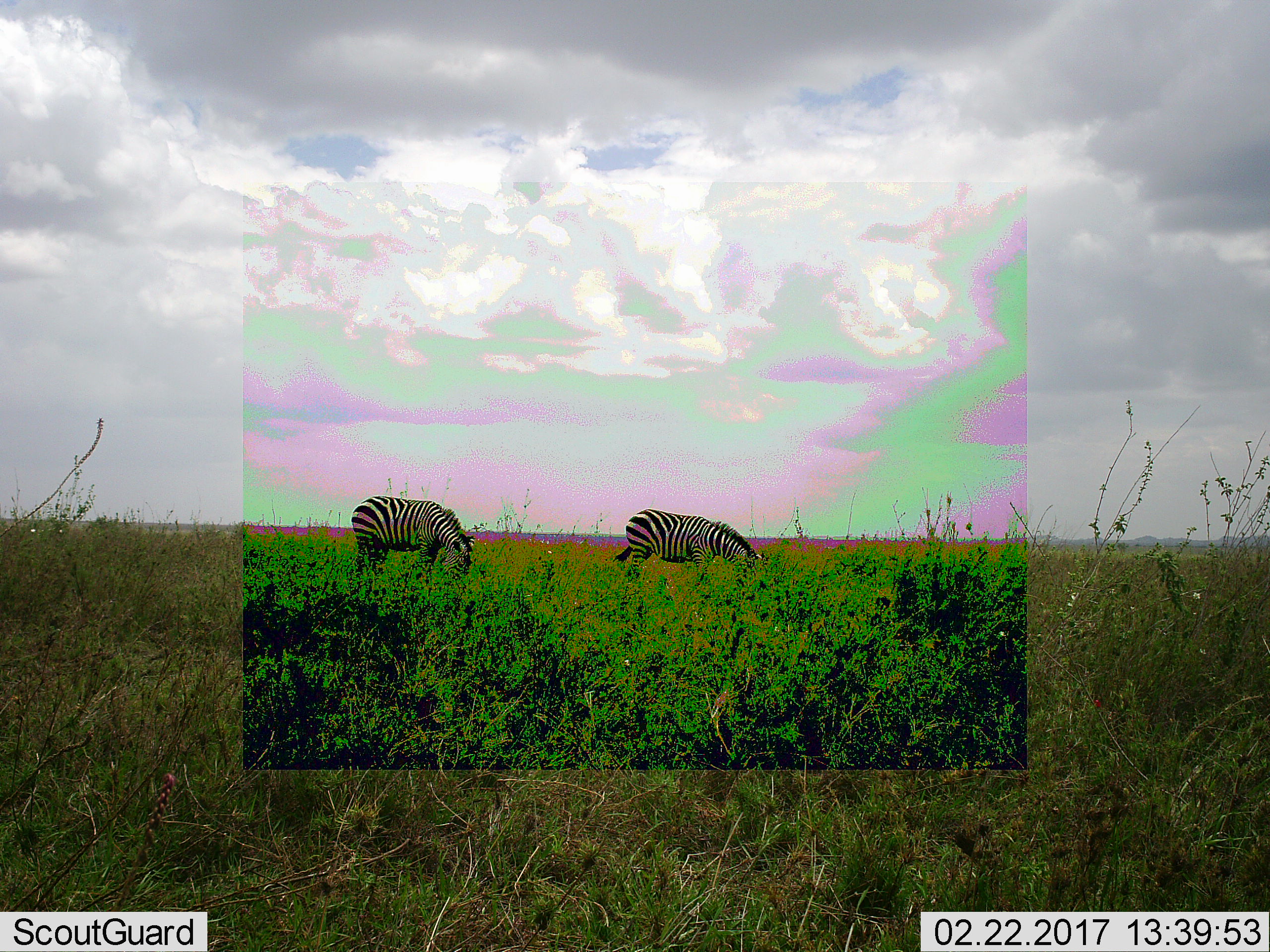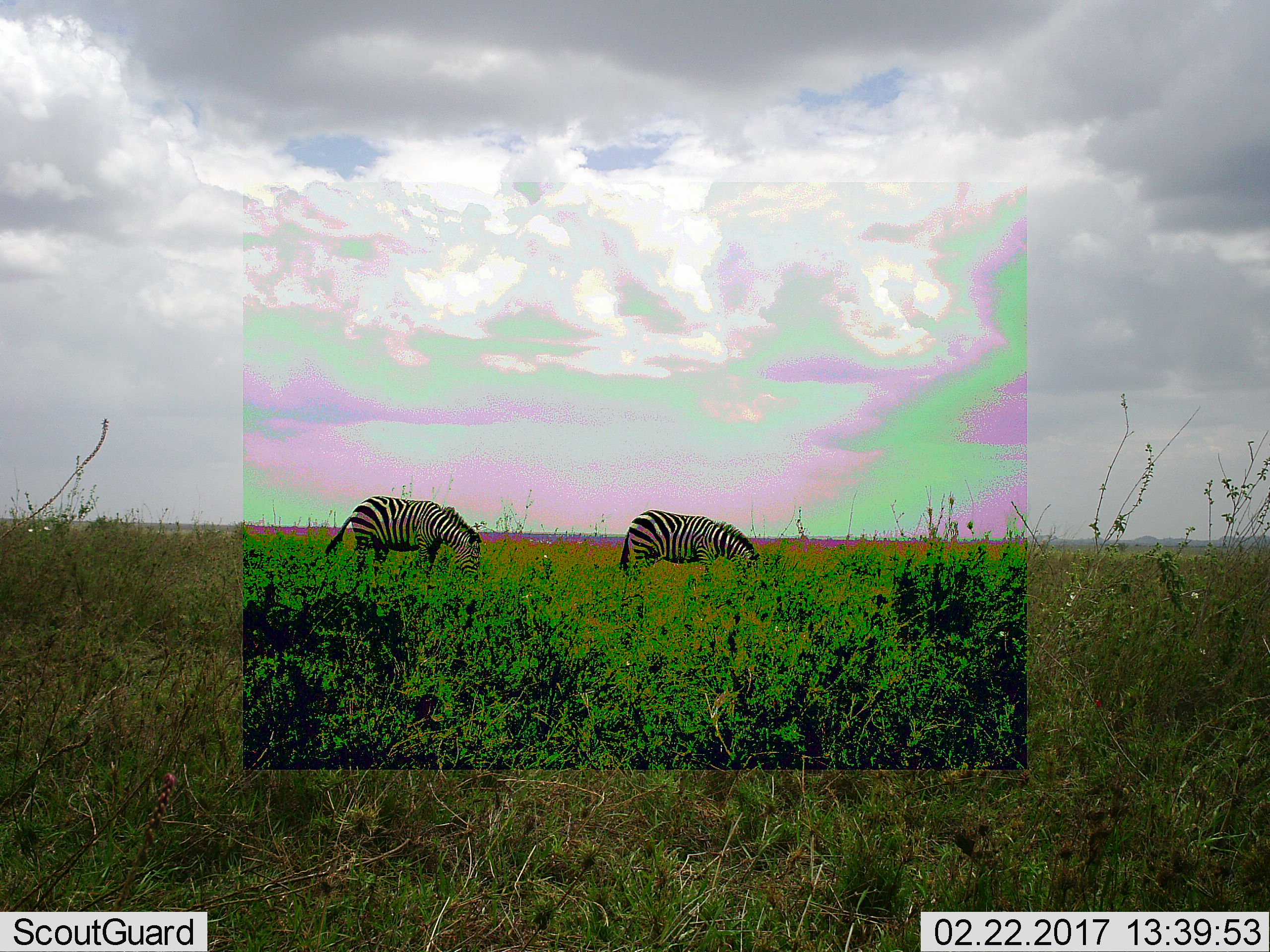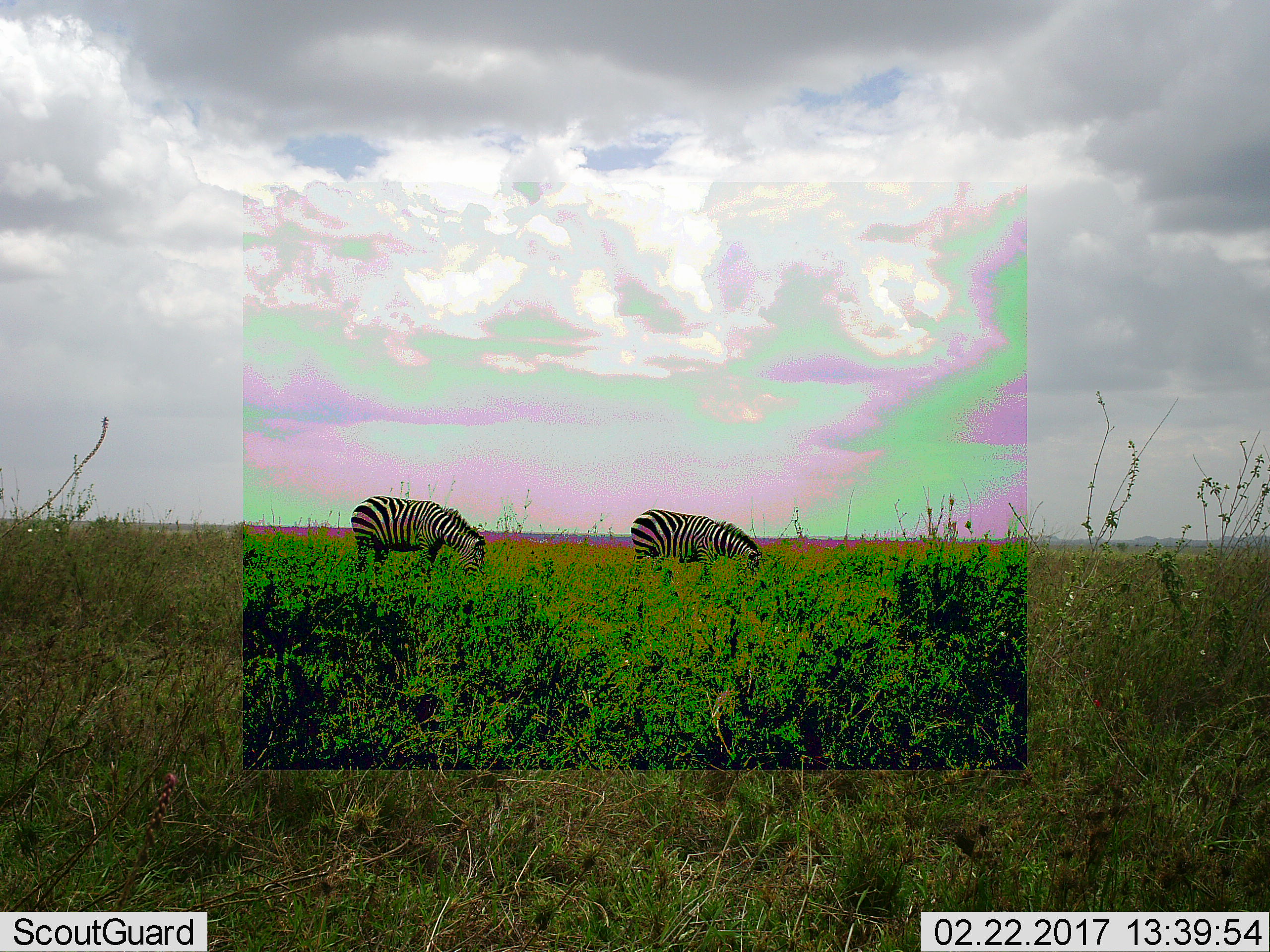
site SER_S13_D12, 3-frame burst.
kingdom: Animalia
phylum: Chordata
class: Mammalia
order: Perissodactyla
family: Equidae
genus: Equus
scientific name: Equus quagga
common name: plains zebra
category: zebraplains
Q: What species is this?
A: Zebraplains (plains zebra) (Equus quagga).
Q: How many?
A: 2.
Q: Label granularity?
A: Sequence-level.